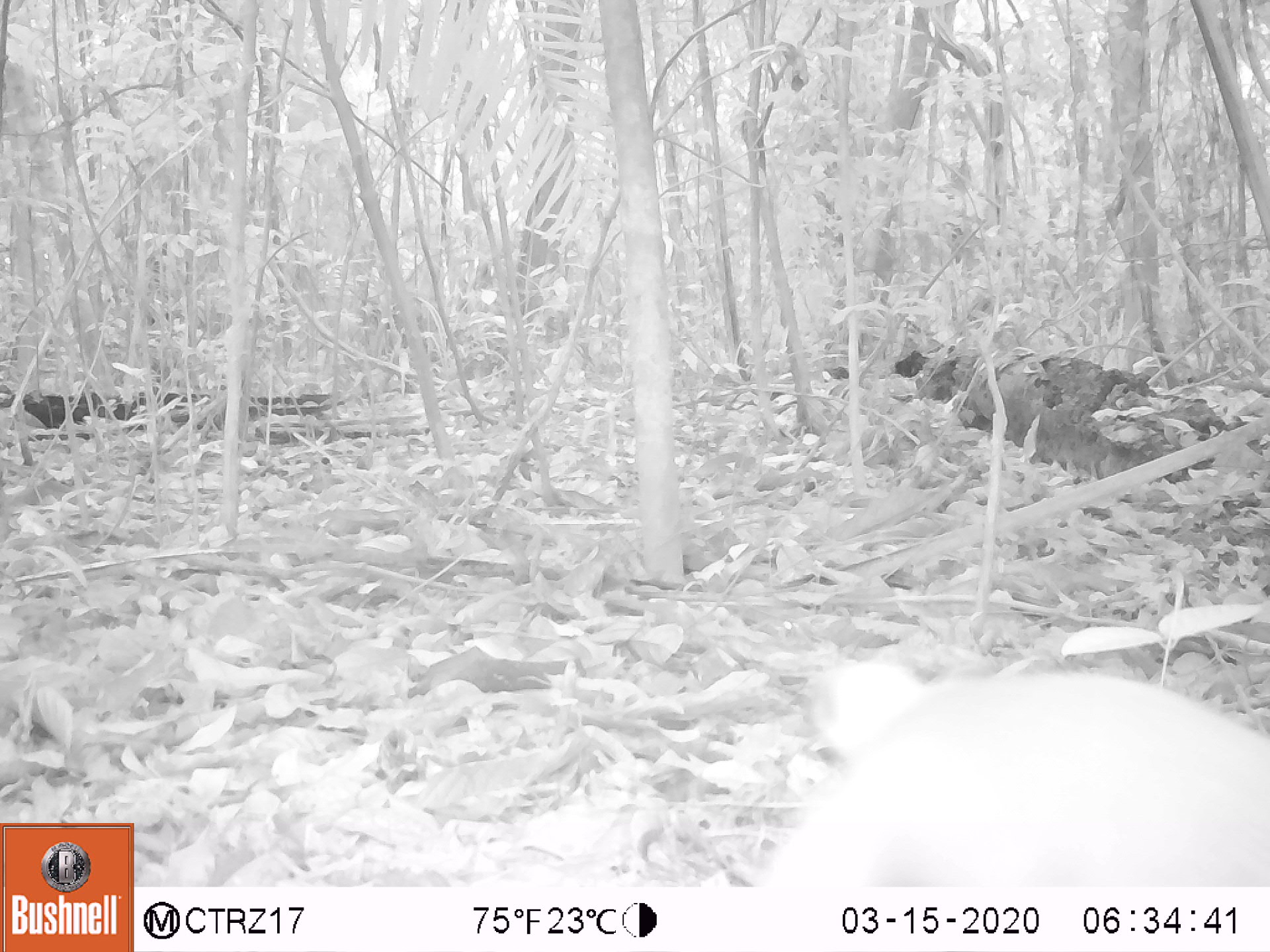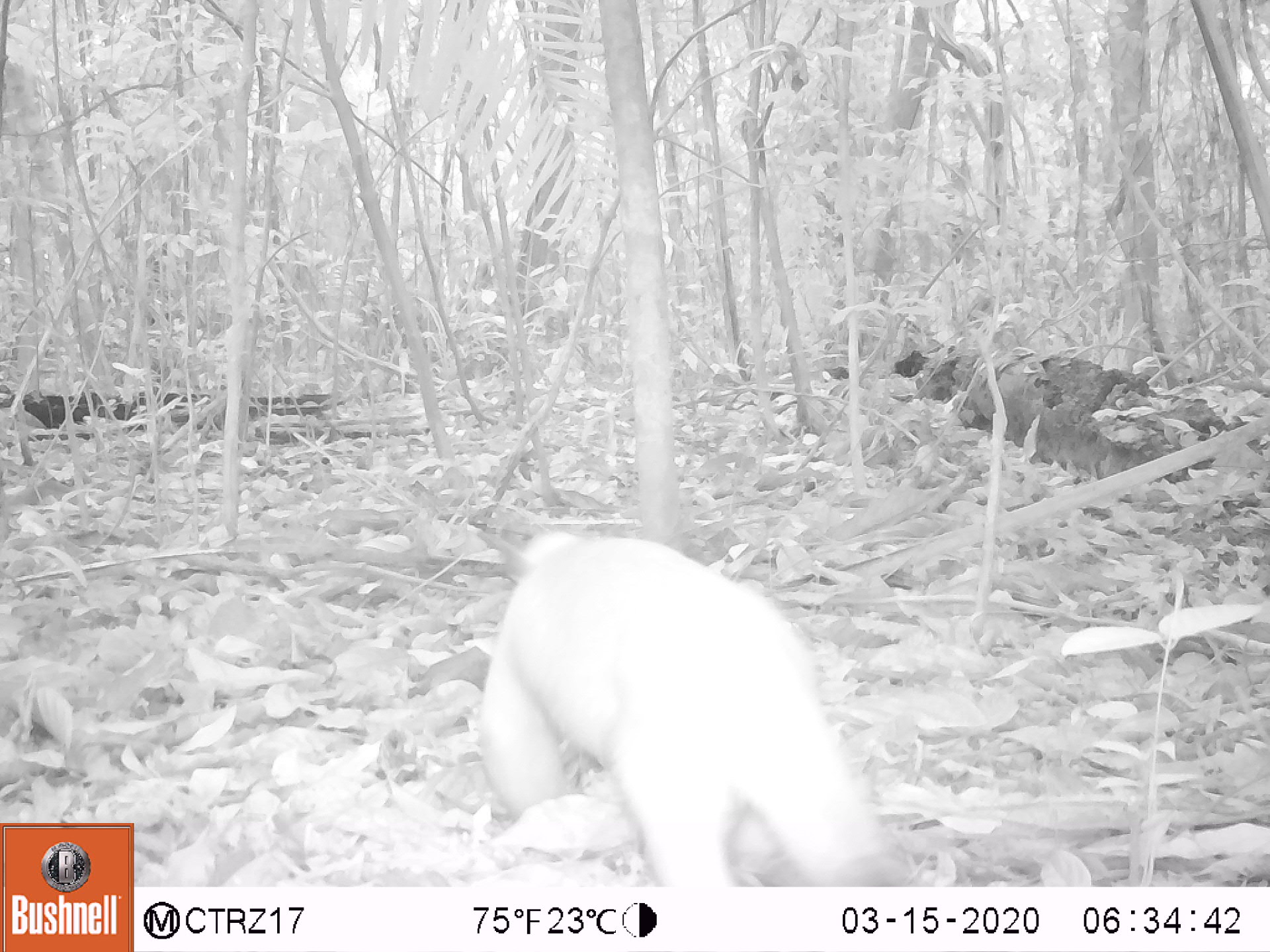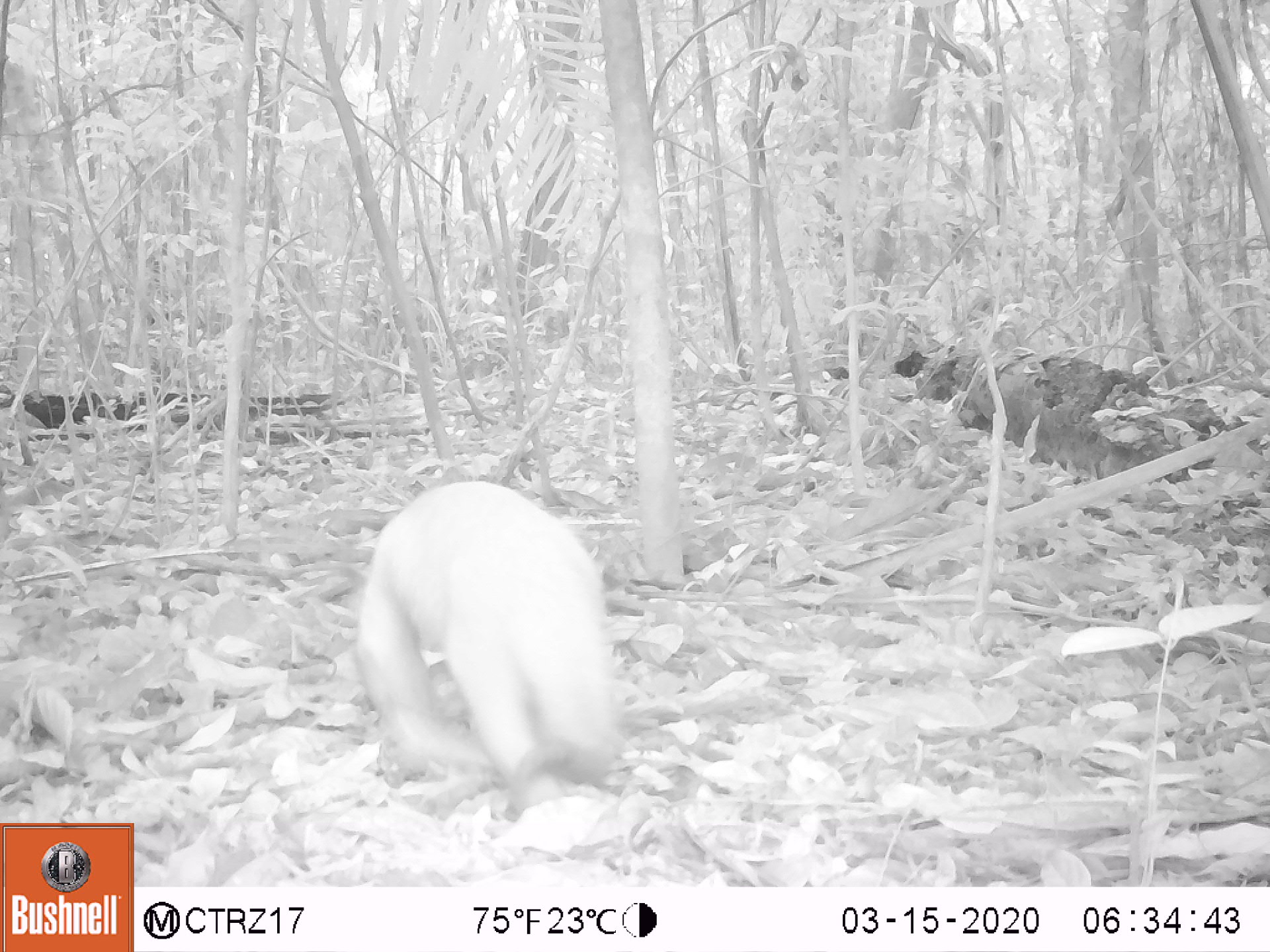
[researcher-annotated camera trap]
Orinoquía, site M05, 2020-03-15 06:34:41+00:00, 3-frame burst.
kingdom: Animalia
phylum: Chordata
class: Mammalia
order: Pilosa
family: Myrmecophagidae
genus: Tamandua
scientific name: Tamandua tetradactyla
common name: southern tamandua